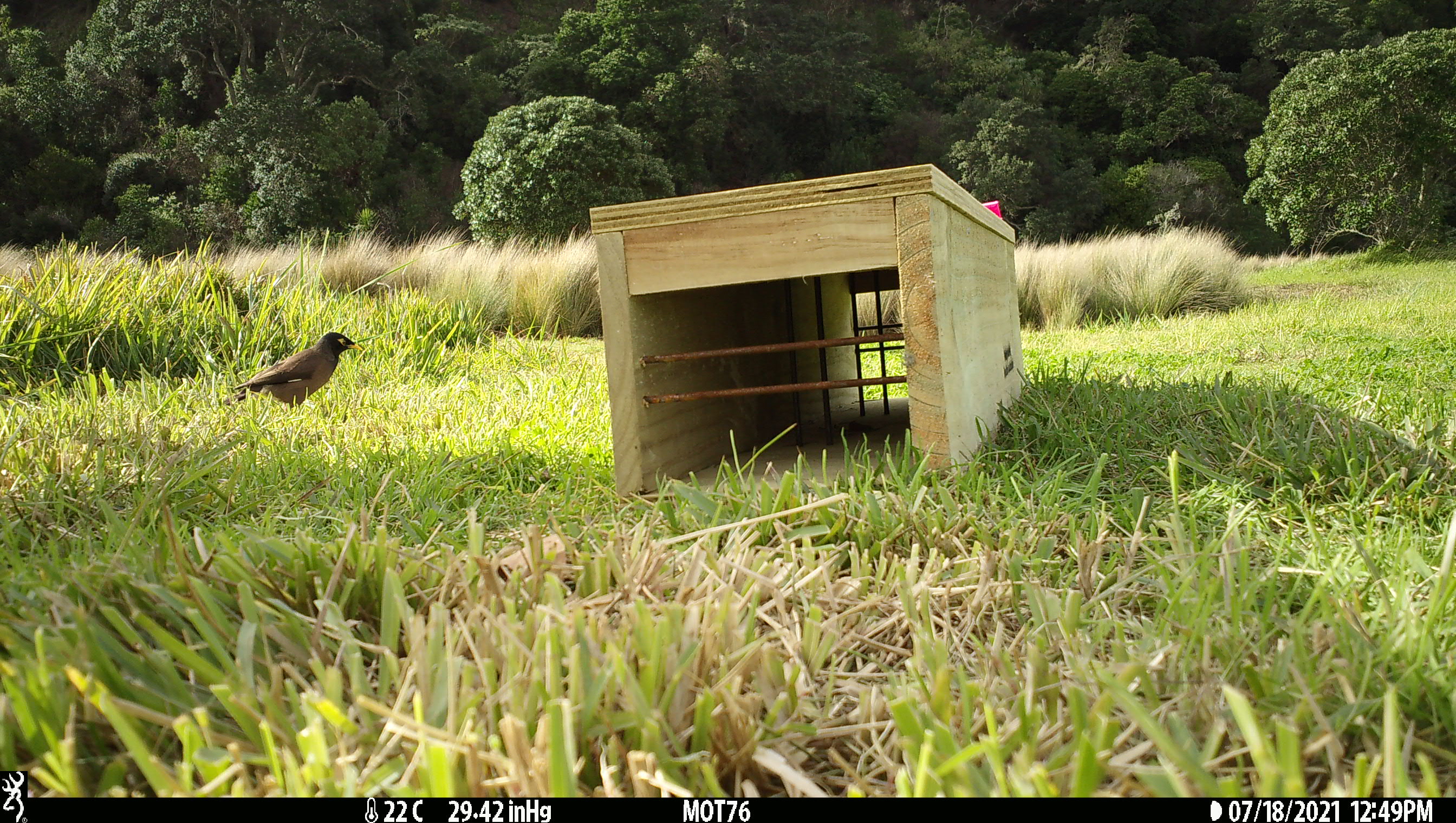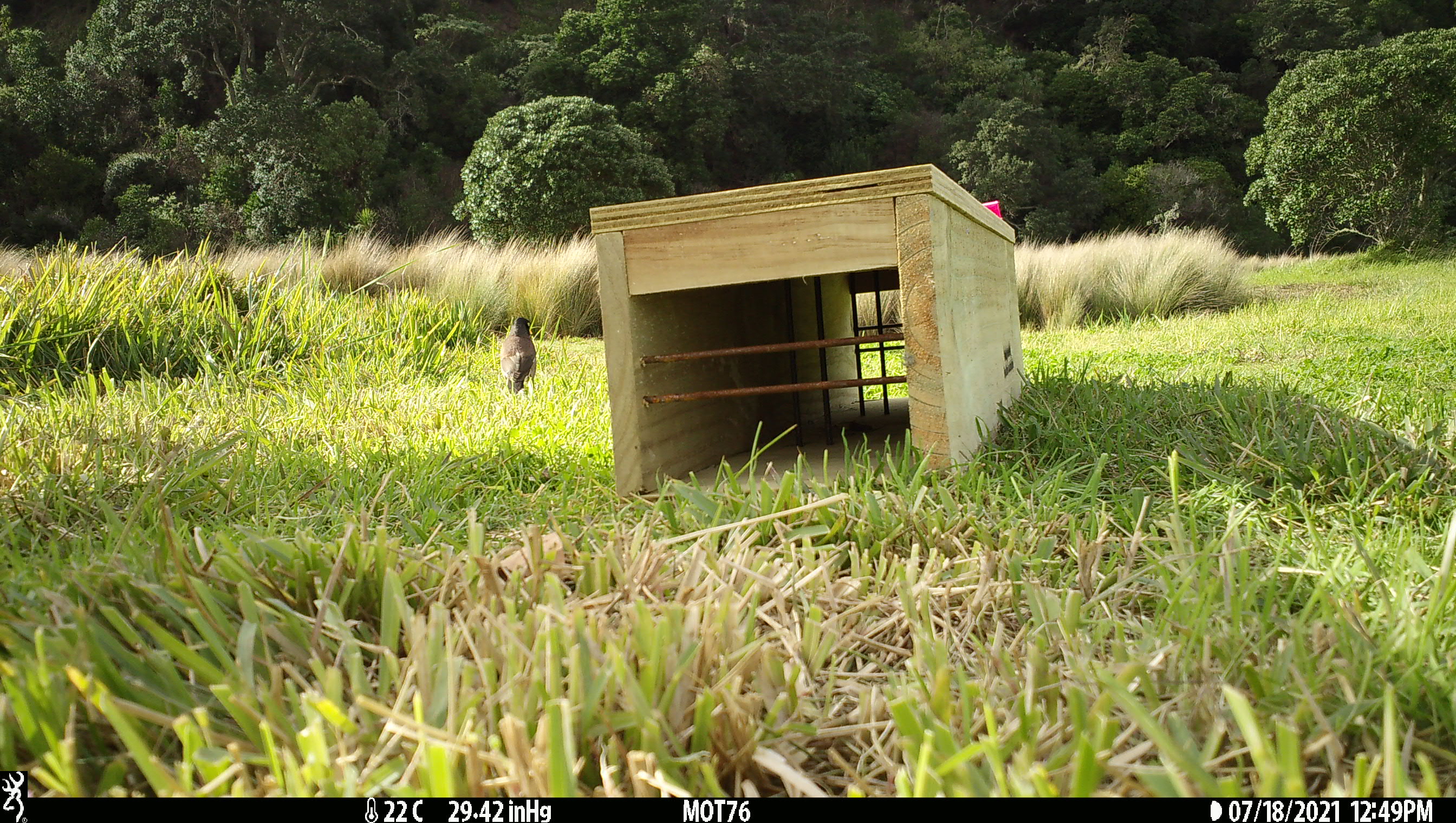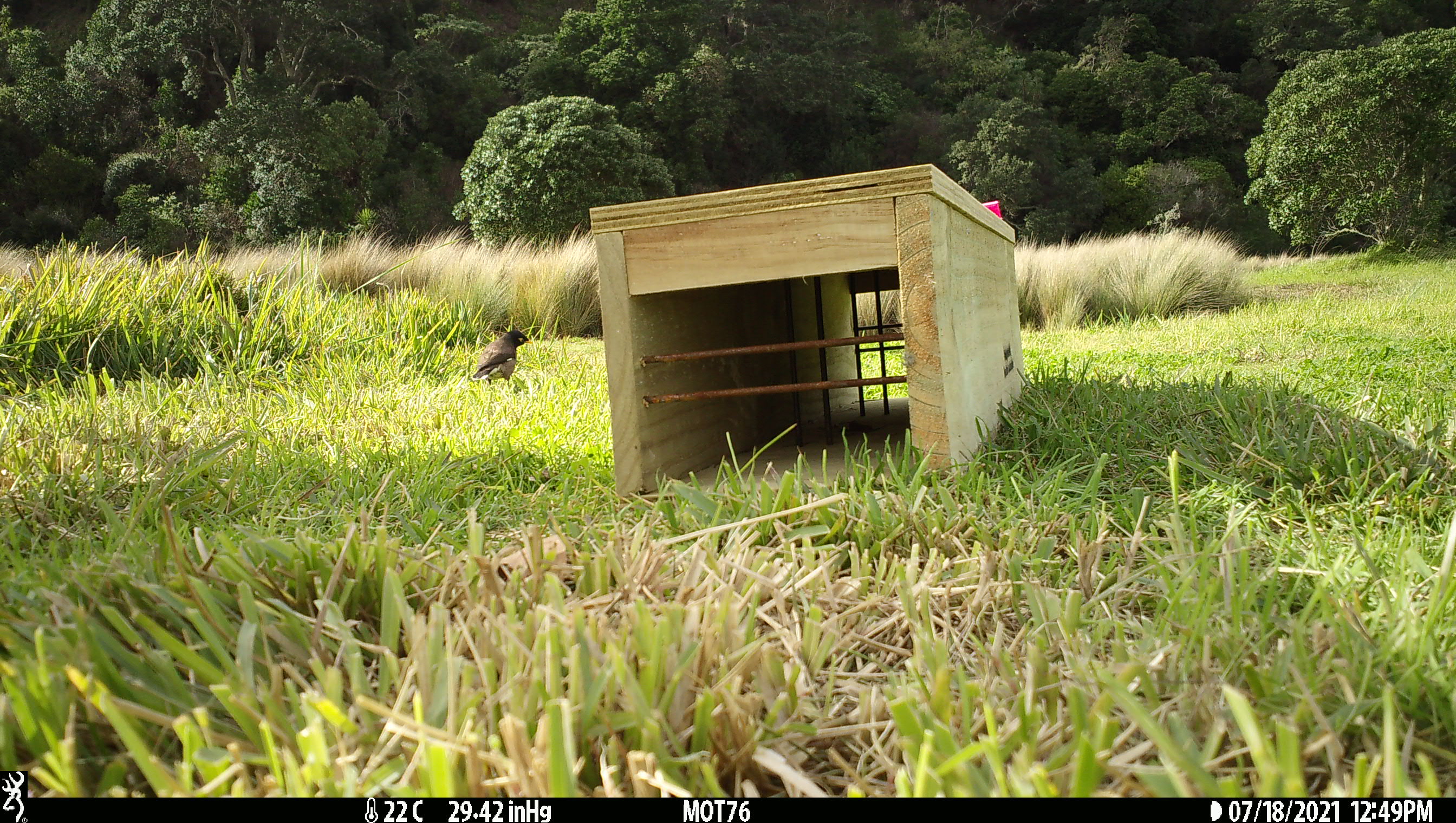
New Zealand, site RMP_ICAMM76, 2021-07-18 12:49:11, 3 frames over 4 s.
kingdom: Animalia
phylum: Chordata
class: Aves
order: Passeriformes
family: Sturnidae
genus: Acridotheres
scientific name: Acridotheres tristis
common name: common myna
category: myna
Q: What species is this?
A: Myna (common myna) (Acridotheres tristis).